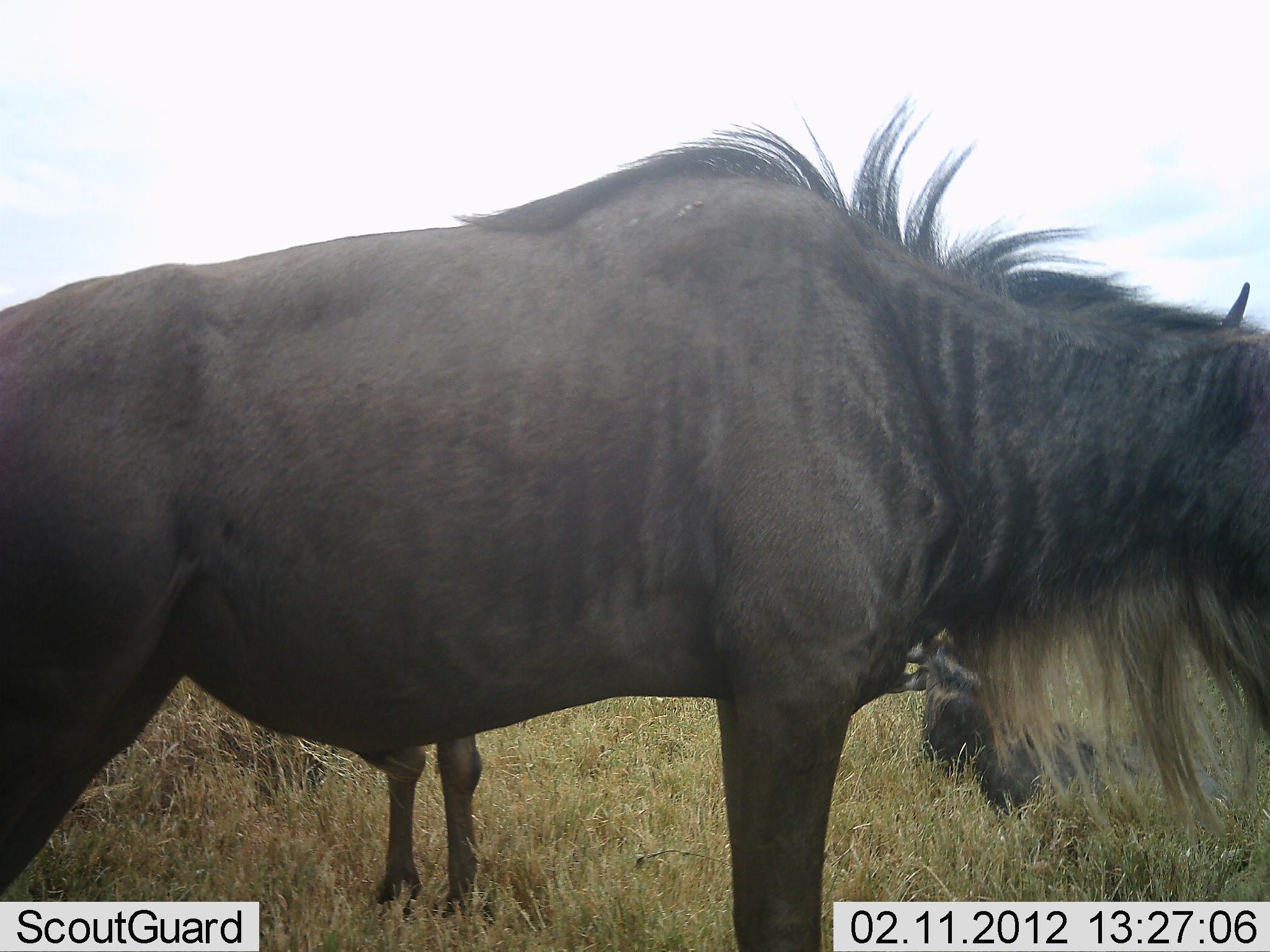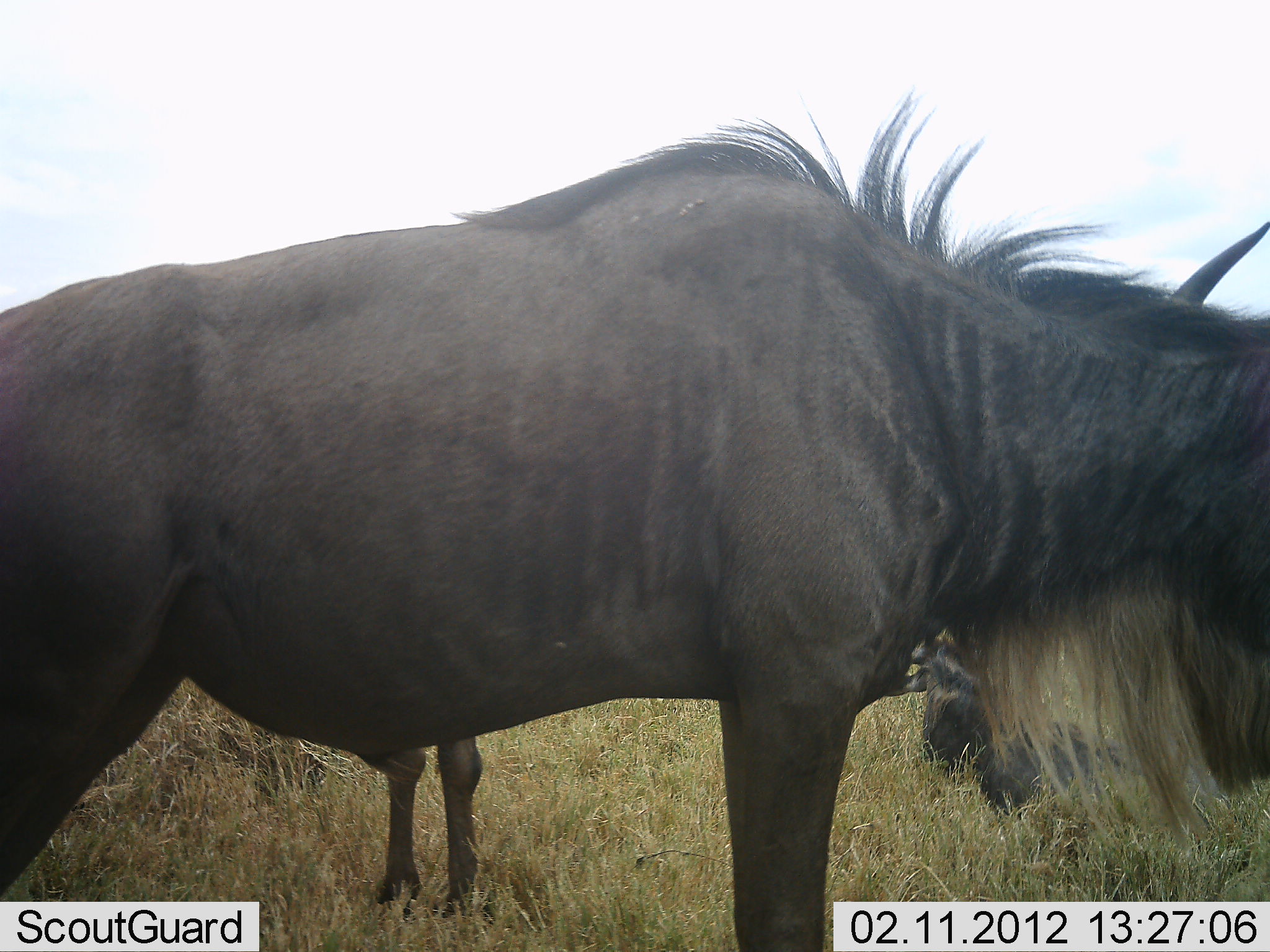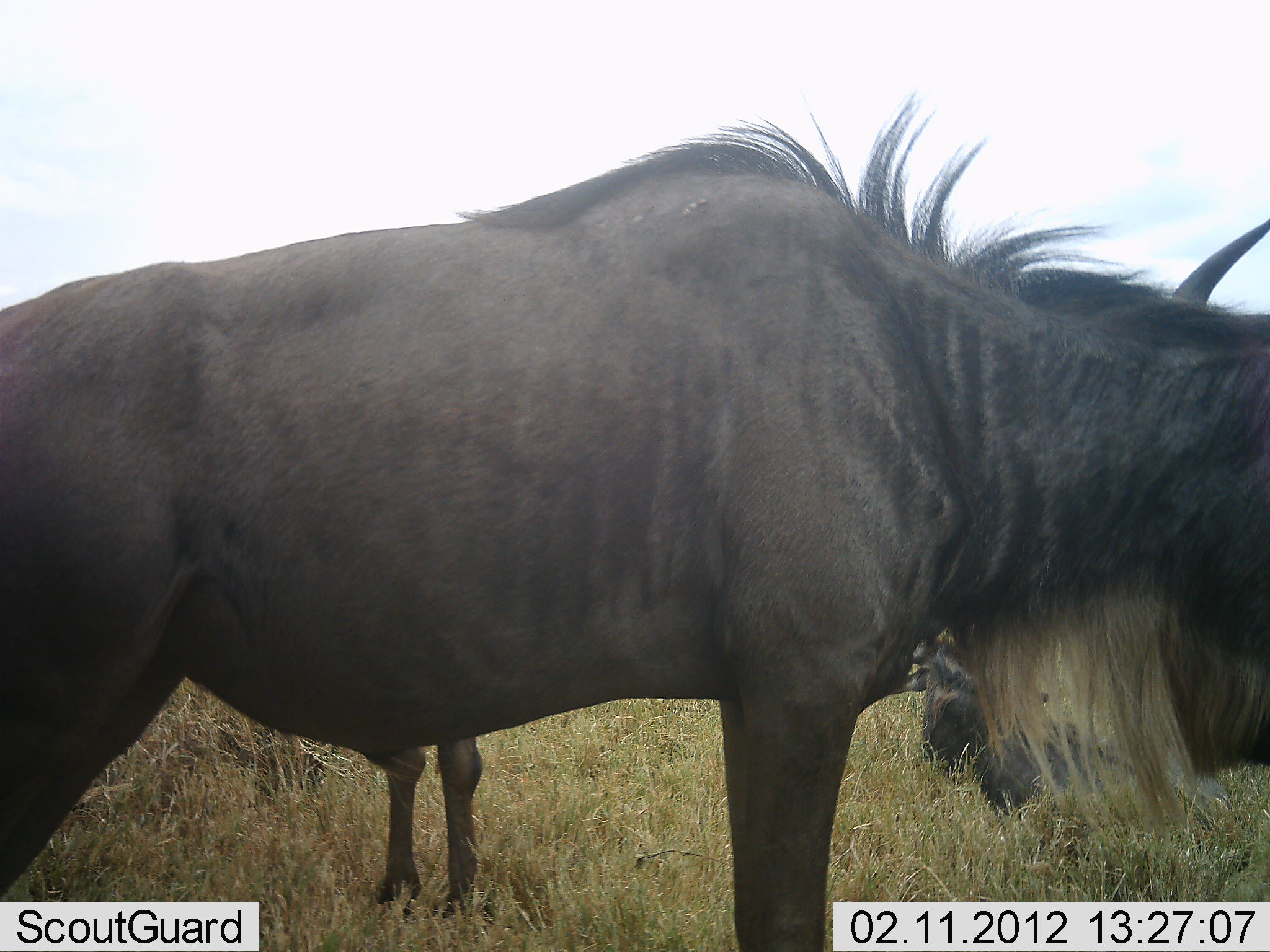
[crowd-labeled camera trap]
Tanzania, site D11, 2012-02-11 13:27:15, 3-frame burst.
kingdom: Animalia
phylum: Chordata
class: Mammalia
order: Artiodactyla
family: Bovidae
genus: Connochaetes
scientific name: Connochaetes taurinus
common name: blue wildebeest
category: wildebeest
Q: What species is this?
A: Wildebeest (blue wildebeest) (Connochaetes taurinus).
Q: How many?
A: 3.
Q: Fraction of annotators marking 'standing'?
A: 94%.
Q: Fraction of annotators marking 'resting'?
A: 72%.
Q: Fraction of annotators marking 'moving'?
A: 6%.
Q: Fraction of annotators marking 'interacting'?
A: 0%.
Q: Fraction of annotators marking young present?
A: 28%.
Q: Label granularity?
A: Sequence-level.